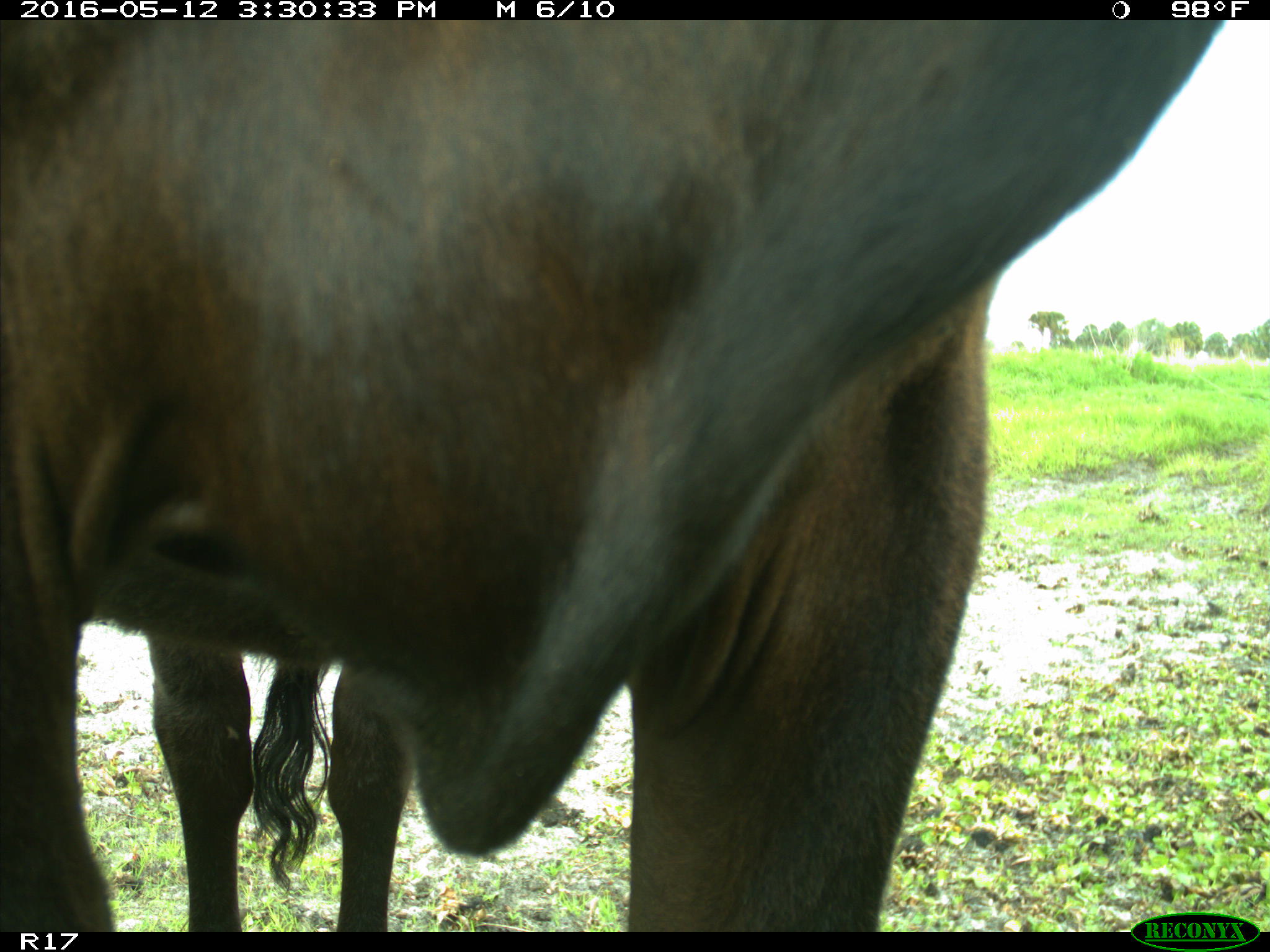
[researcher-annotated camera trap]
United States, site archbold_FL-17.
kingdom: Animalia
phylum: Chordata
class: Mammalia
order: Artiodactyla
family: Bovidae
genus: Bos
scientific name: Bos taurus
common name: domestic cow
Bos taurus (domestic cow).